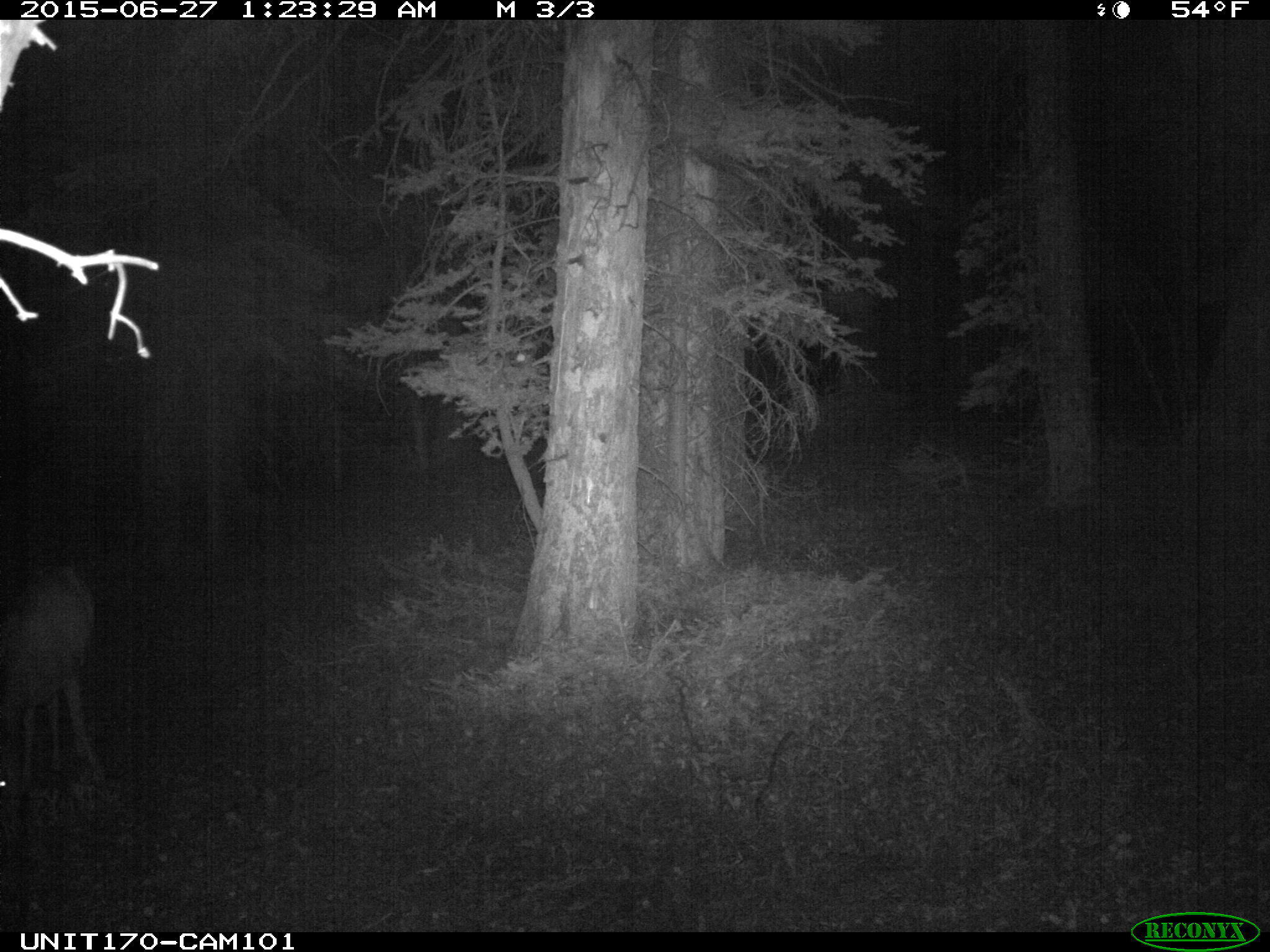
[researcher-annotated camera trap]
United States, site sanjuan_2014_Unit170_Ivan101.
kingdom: Animalia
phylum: Chordata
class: Mammalia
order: Artiodactyla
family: Cervidae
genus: Odocoileus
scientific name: Odocoileus hemionus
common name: mule deer